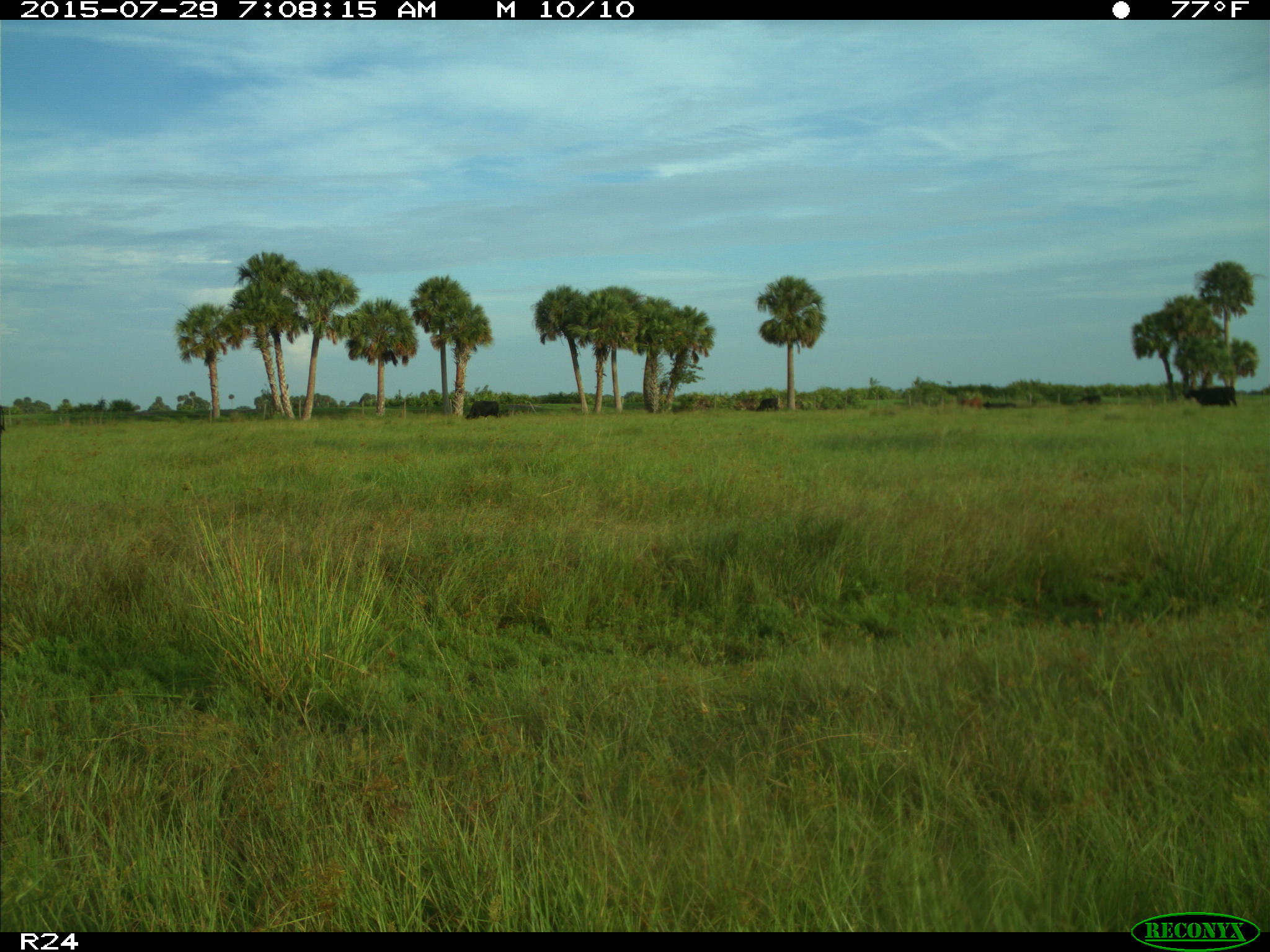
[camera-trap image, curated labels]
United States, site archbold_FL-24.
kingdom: Animalia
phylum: Chordata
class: Mammalia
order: Artiodactyla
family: Bovidae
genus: Bos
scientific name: Bos taurus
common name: domestic cow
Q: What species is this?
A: Bos taurus (domestic cow).